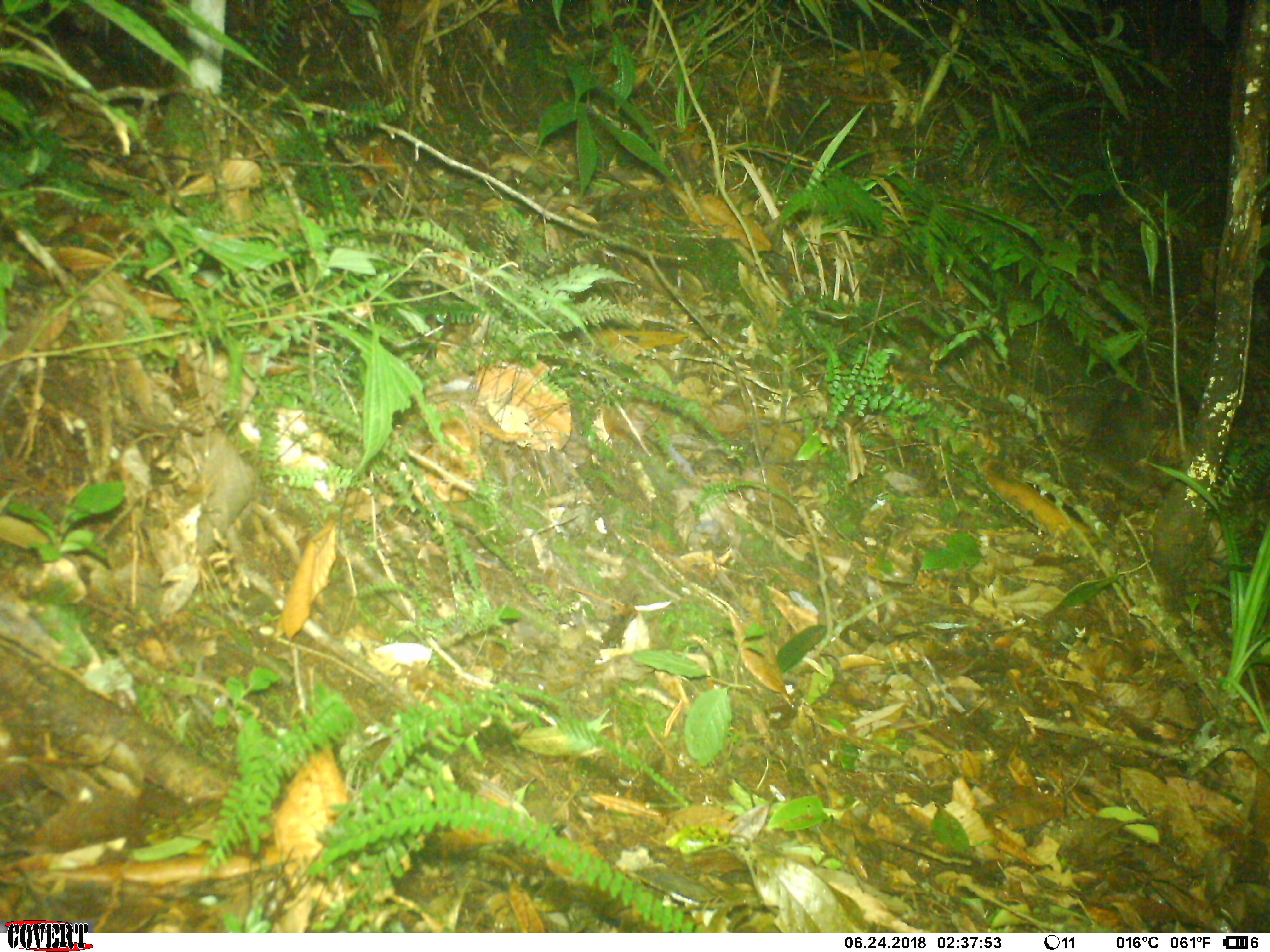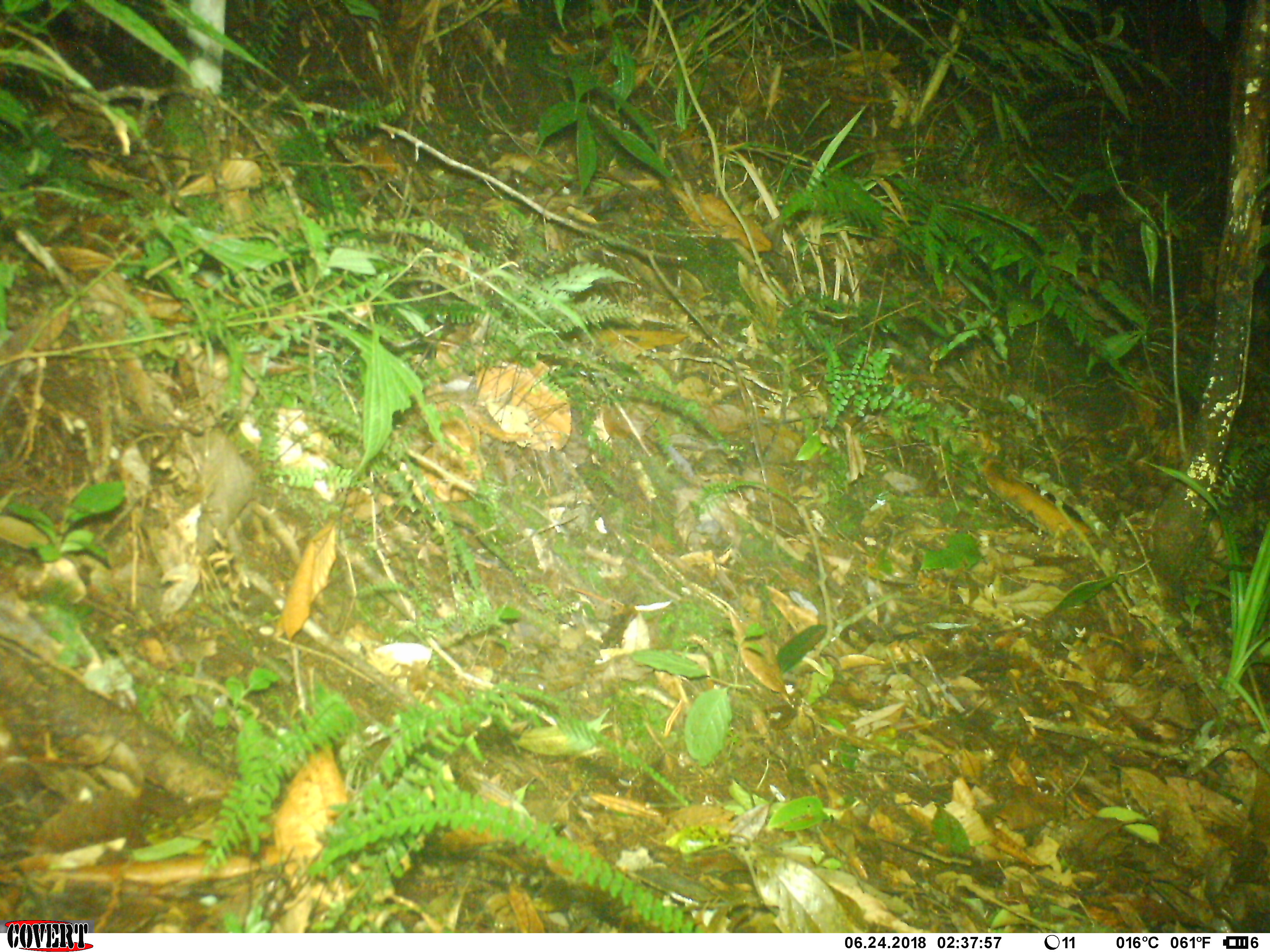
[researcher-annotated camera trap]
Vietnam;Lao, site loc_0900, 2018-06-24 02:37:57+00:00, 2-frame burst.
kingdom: Animalia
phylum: Chordata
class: Mammalia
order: Carnivora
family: Mustelidae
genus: Melogale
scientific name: Melogale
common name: ferret badger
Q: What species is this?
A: Ferret badger (Melogale).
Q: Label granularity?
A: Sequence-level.